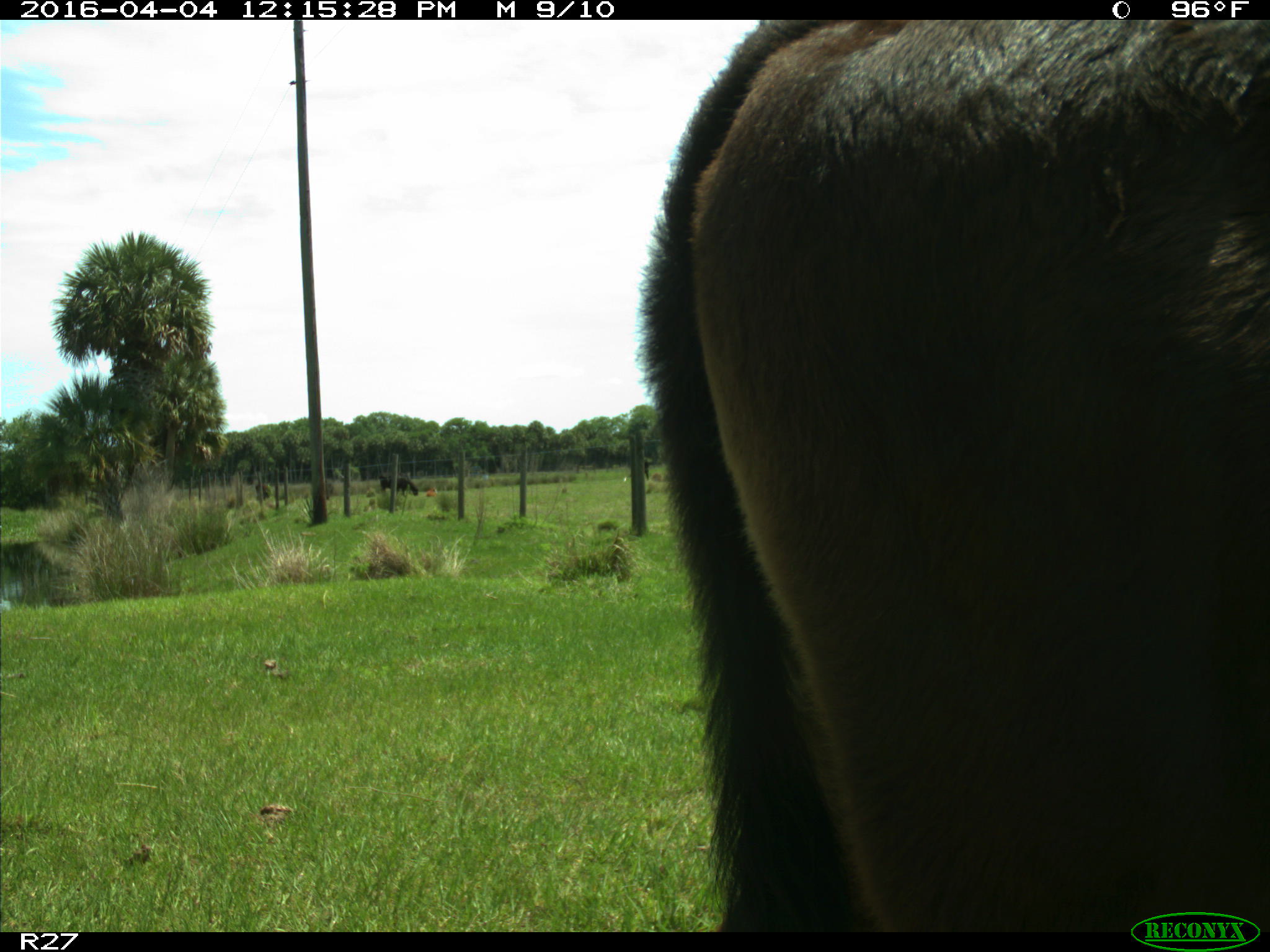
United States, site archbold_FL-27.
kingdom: Animalia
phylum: Chordata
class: Mammalia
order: Artiodactyla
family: Bovidae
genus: Bos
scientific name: Bos taurus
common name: domestic cow